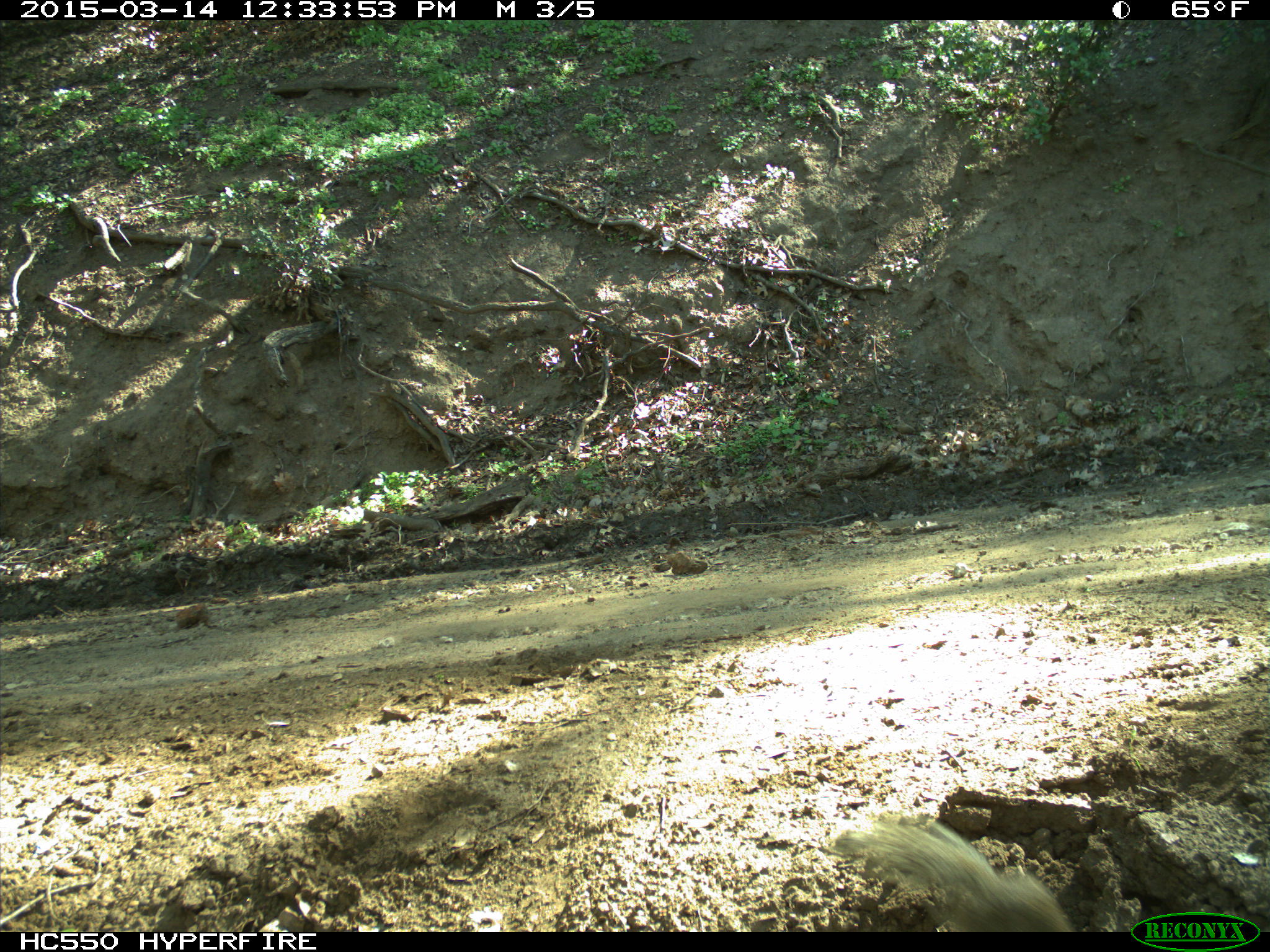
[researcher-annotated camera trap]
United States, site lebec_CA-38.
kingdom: Animalia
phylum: Chordata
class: Mammalia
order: Rodentia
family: Sciuridae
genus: Otospermophilus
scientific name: Otospermophilus beecheyi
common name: california ground squirrel